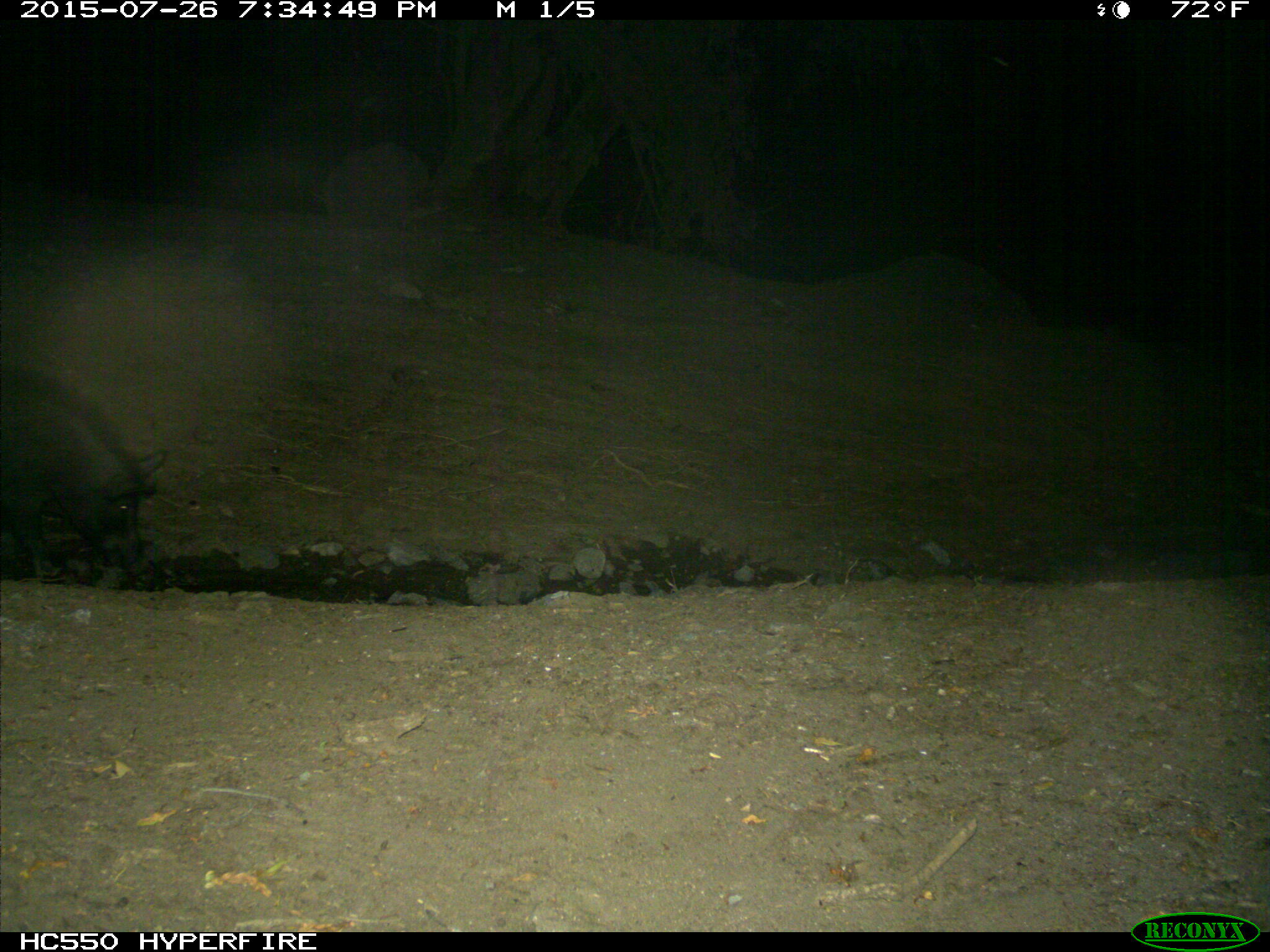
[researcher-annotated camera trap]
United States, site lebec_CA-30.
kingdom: Animalia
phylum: Chordata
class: Mammalia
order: Artiodactyla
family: Suidae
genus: Sus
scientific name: Sus scrofa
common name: wild boar